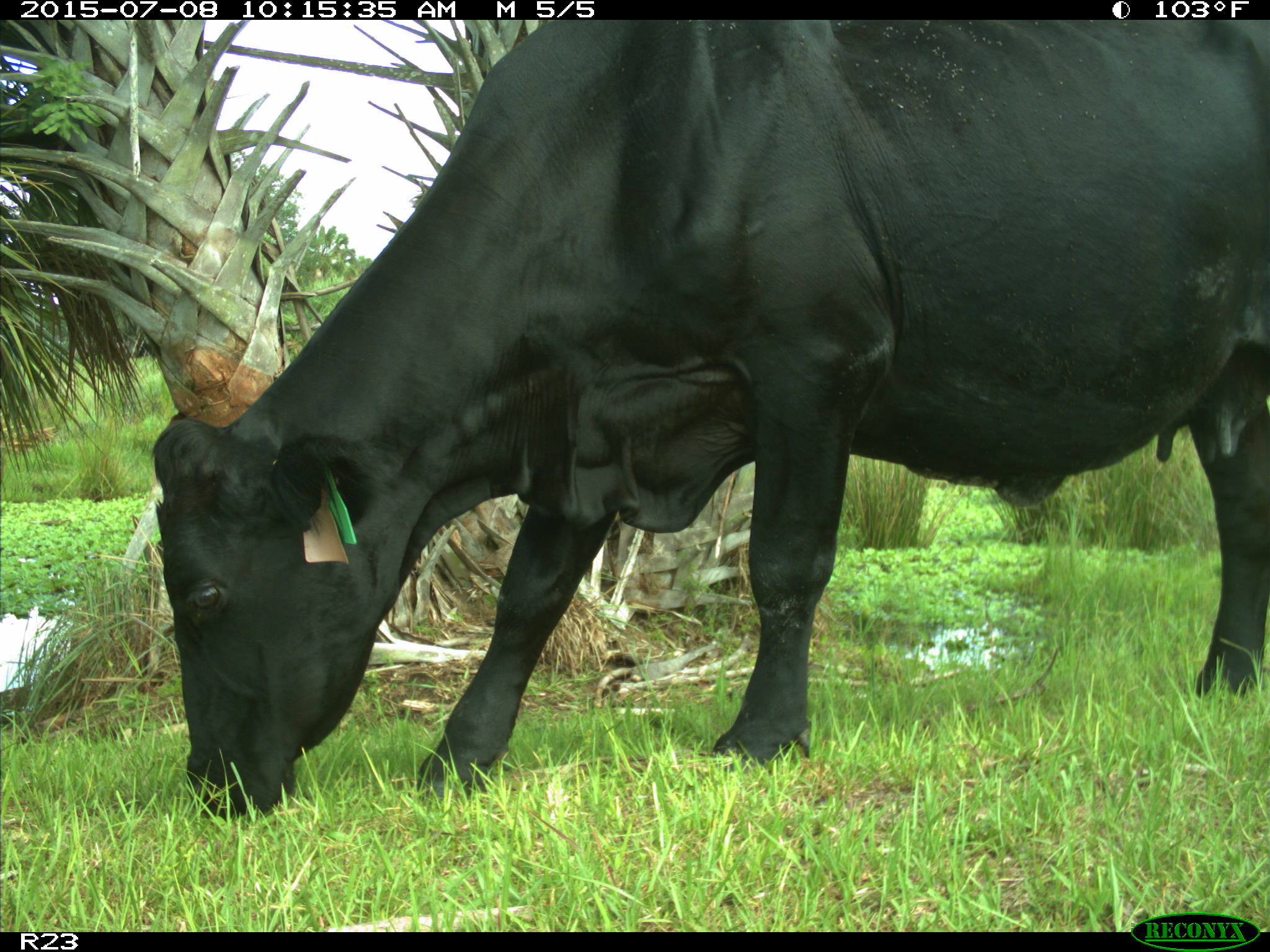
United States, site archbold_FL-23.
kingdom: Animalia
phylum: Chordata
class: Mammalia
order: Artiodactyla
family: Bovidae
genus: Bos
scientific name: Bos taurus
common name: domestic cow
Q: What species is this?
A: Bos taurus (domestic cow).